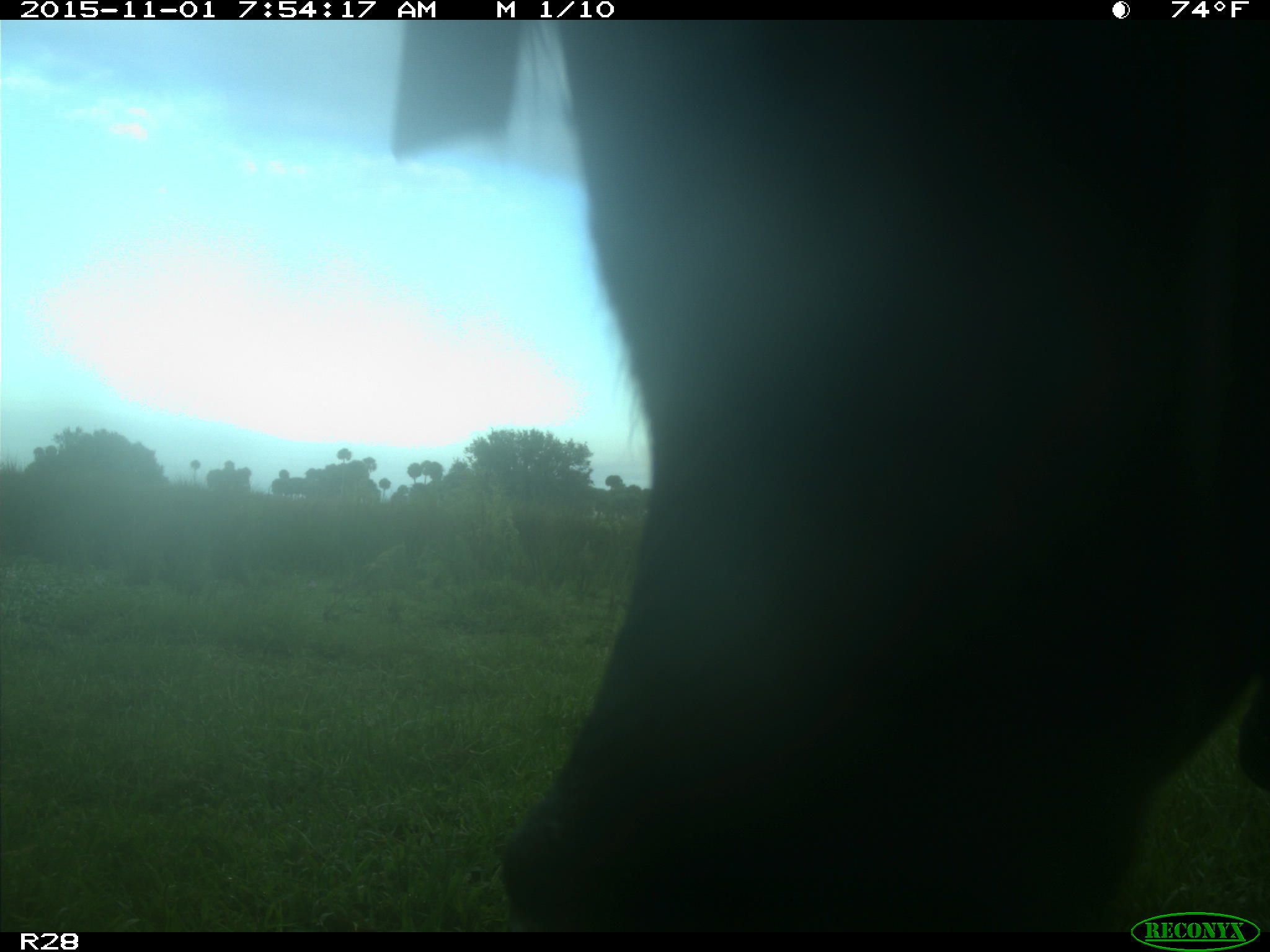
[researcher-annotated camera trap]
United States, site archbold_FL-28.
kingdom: Animalia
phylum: Chordata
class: Mammalia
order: Artiodactyla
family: Bovidae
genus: Bos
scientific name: Bos taurus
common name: domestic cow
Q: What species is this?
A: Bos taurus (domestic cow).